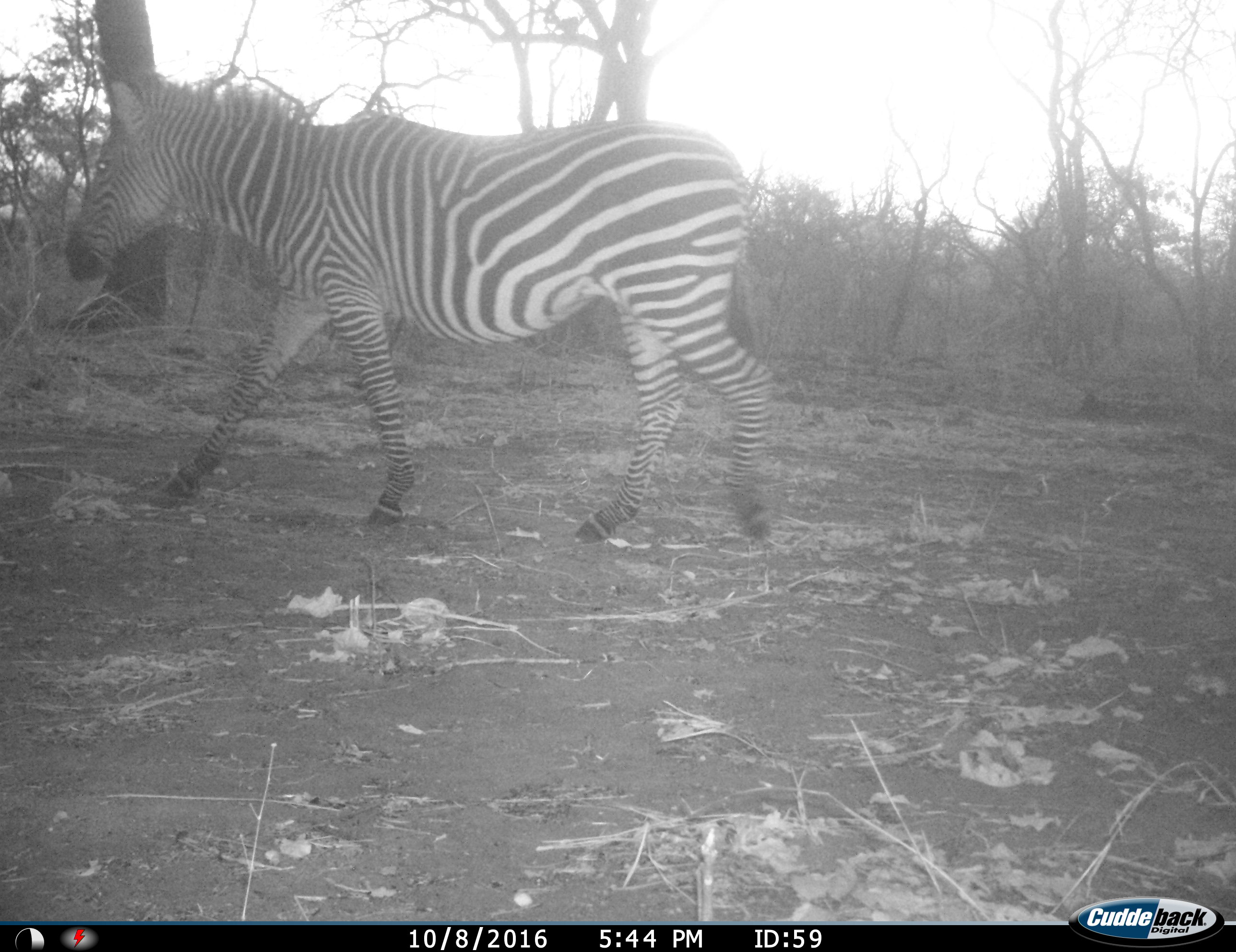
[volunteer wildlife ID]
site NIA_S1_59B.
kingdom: Animalia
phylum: Chordata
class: Mammalia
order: Perissodactyla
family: Equidae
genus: Equus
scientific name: Equus quagga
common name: plains zebra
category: zebraplains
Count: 1.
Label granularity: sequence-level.